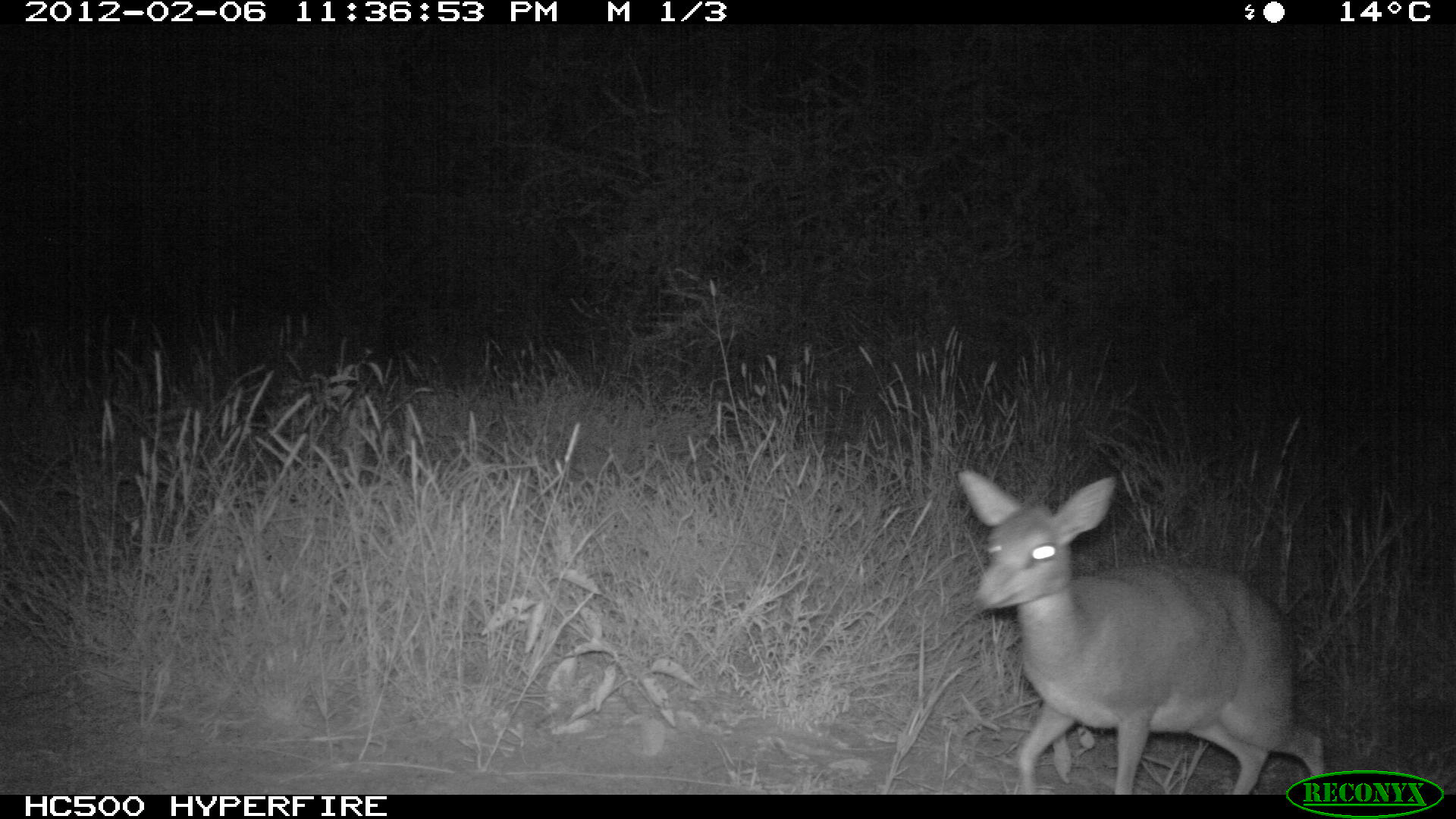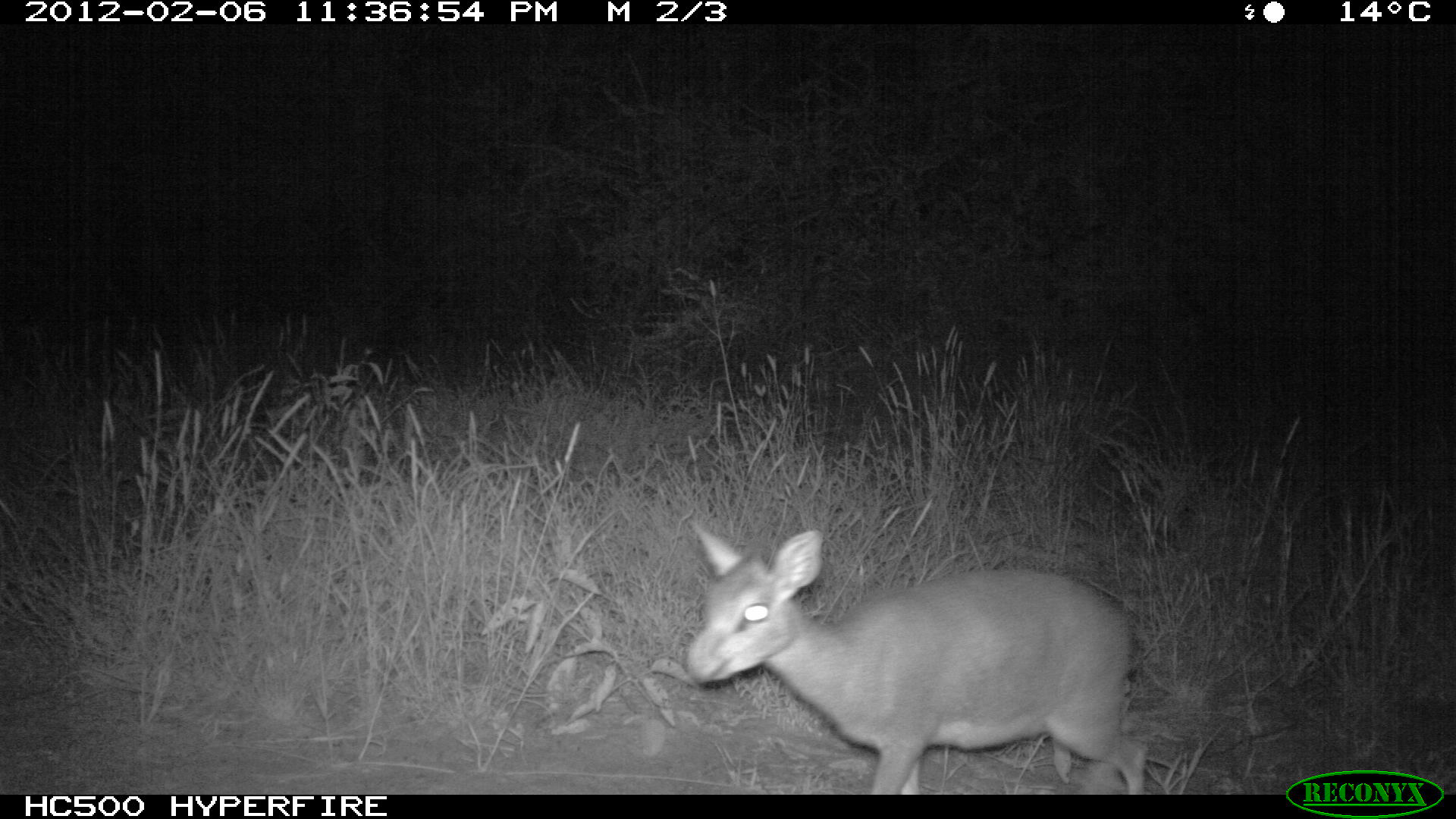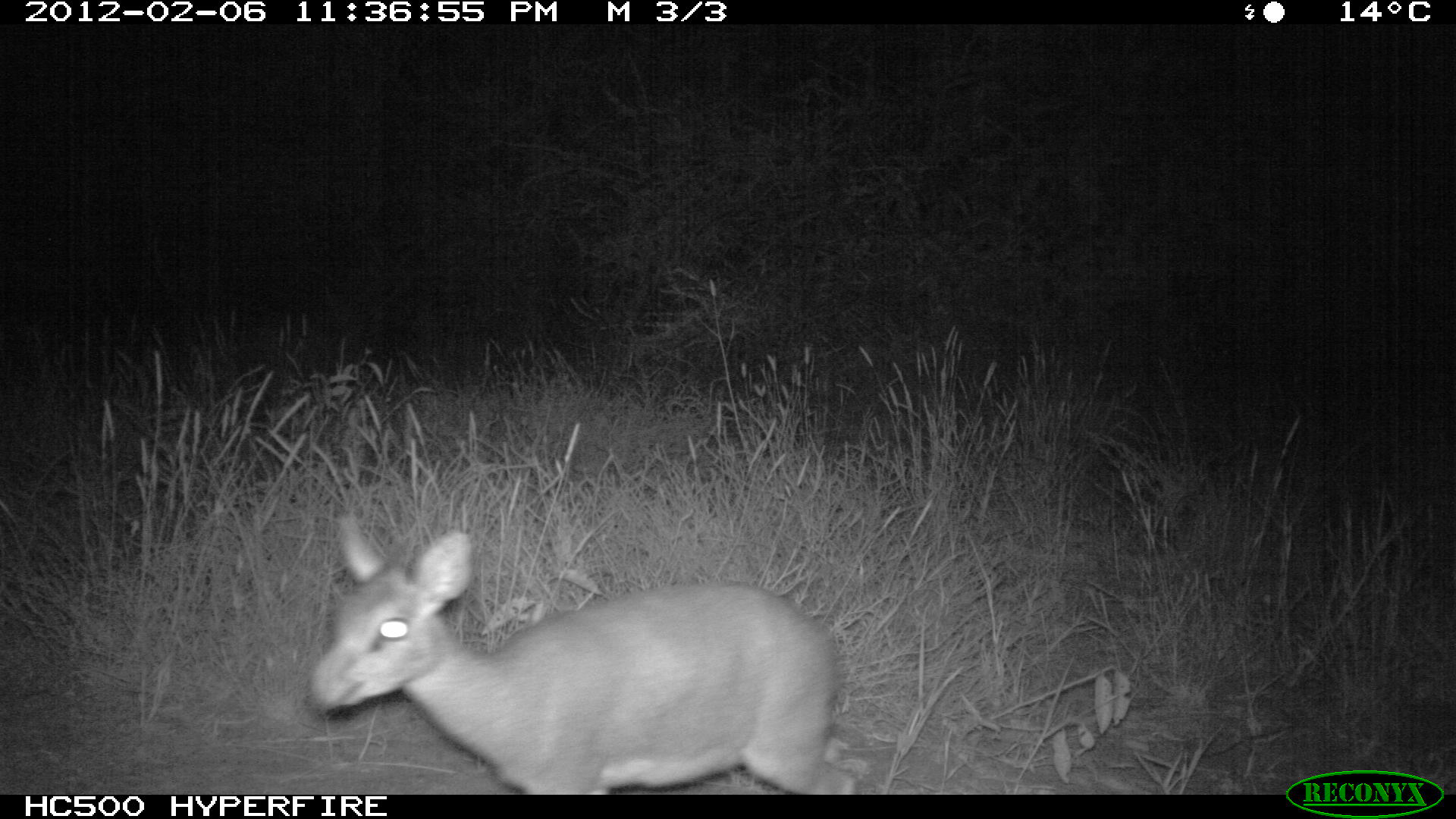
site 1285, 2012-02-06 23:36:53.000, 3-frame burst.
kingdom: Animalia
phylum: Chordata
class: Mammalia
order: Artiodactyla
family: Bovidae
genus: Madoqua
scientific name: Madoqua guentheri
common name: günther's dik-dik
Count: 1.